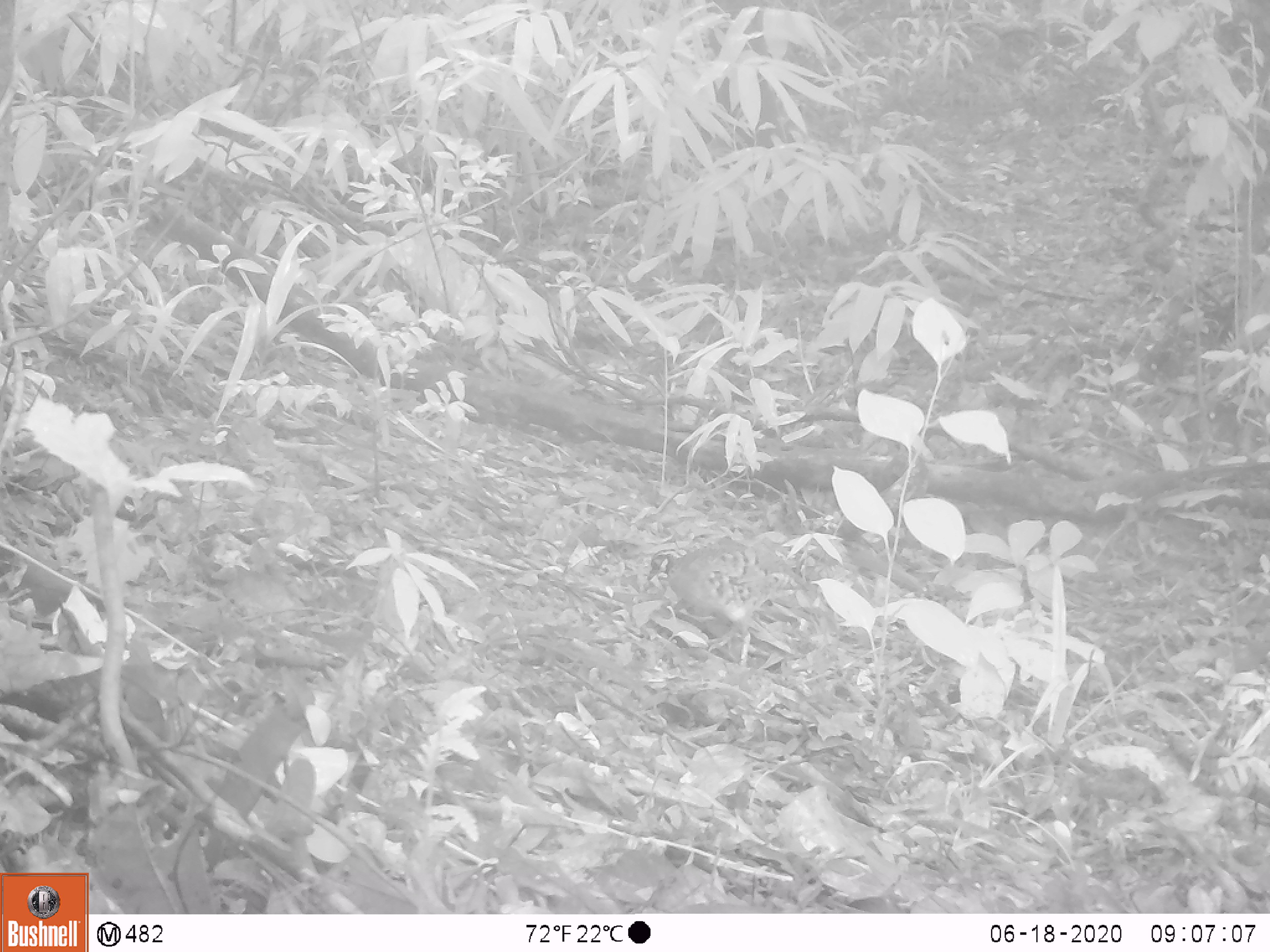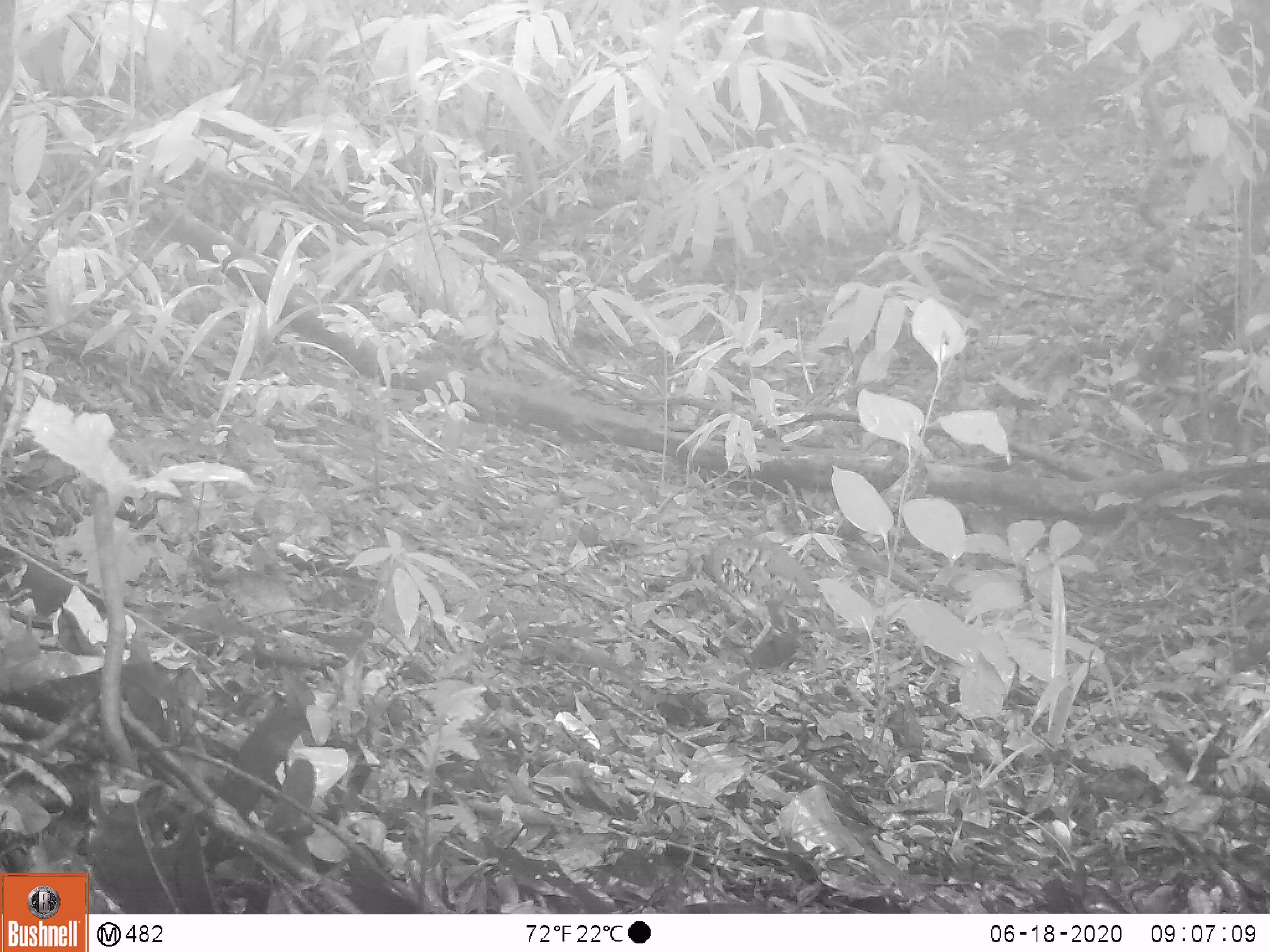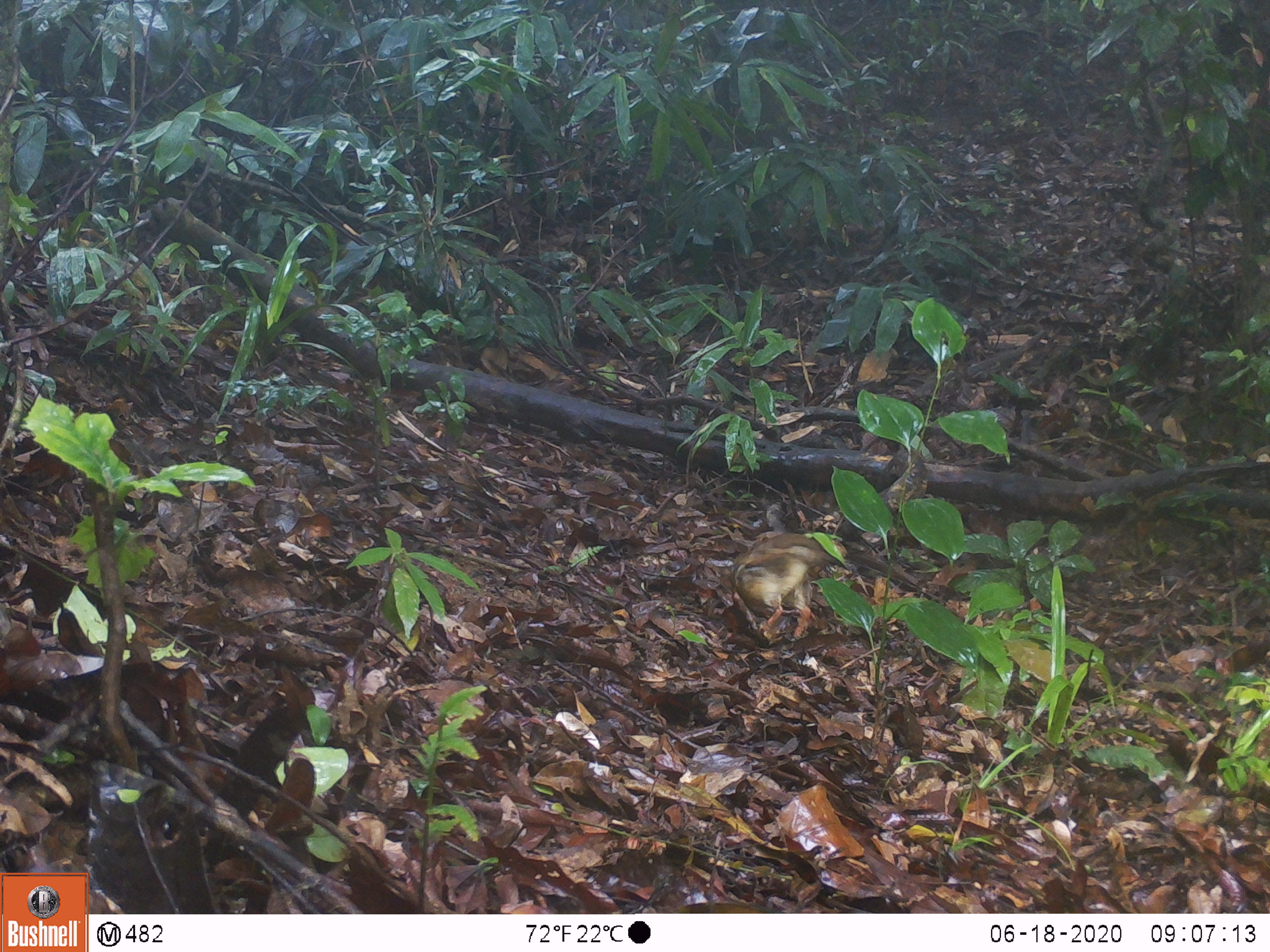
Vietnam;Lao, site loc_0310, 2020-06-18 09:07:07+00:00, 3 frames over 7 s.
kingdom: Animalia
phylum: Chordata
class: Aves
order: Galliformes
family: Phasianidae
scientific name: Phasianidae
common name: partridge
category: unidentified partridge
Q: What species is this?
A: Unidentified partridge (partridge) (Phasianidae).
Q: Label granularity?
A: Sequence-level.